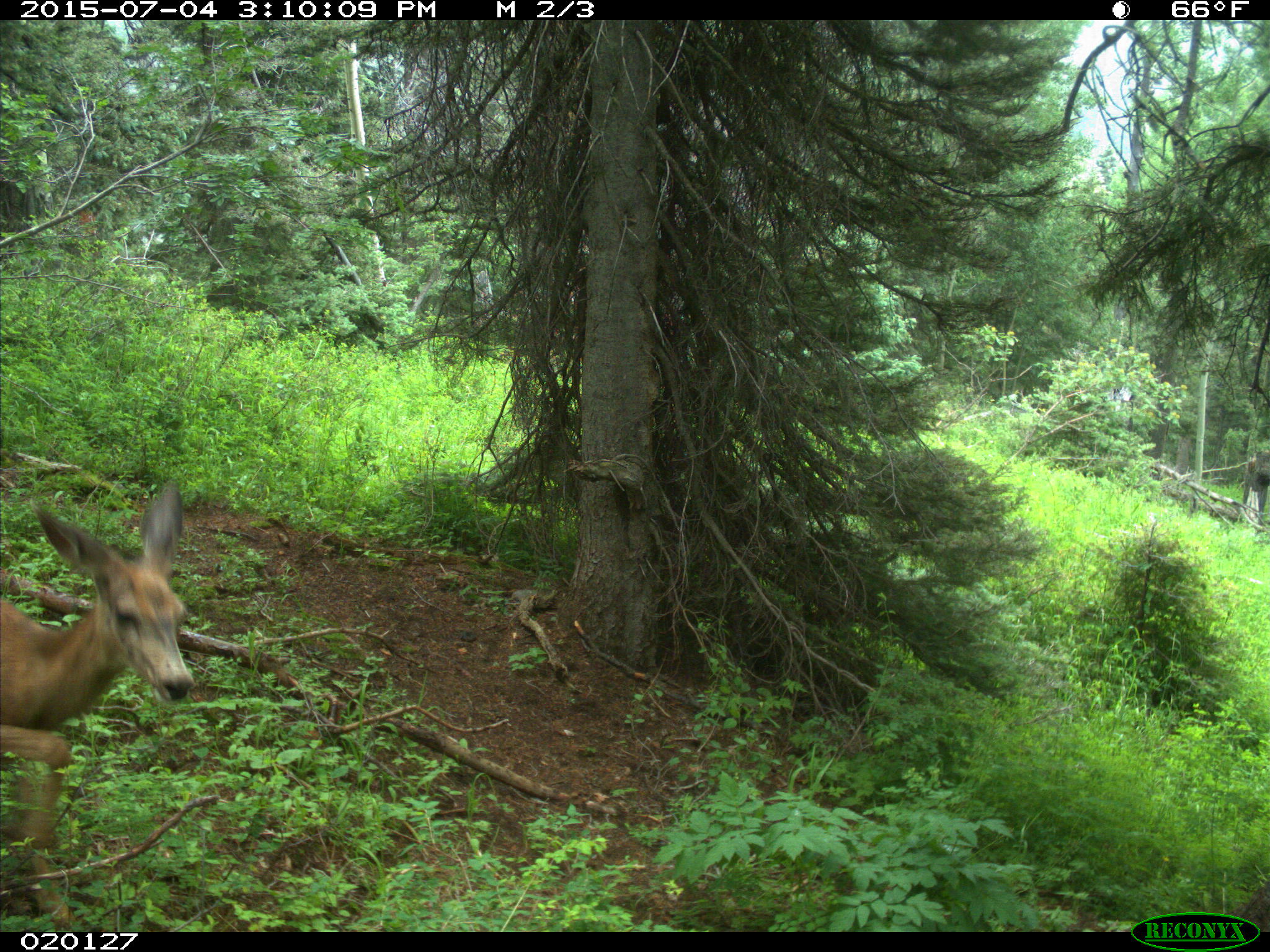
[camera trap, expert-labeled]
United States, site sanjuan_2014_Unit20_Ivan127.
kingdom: Animalia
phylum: Chordata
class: Mammalia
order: Artiodactyla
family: Cervidae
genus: Odocoileus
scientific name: Odocoileus hemionus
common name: mule deer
Odocoileus hemionus (mule deer).